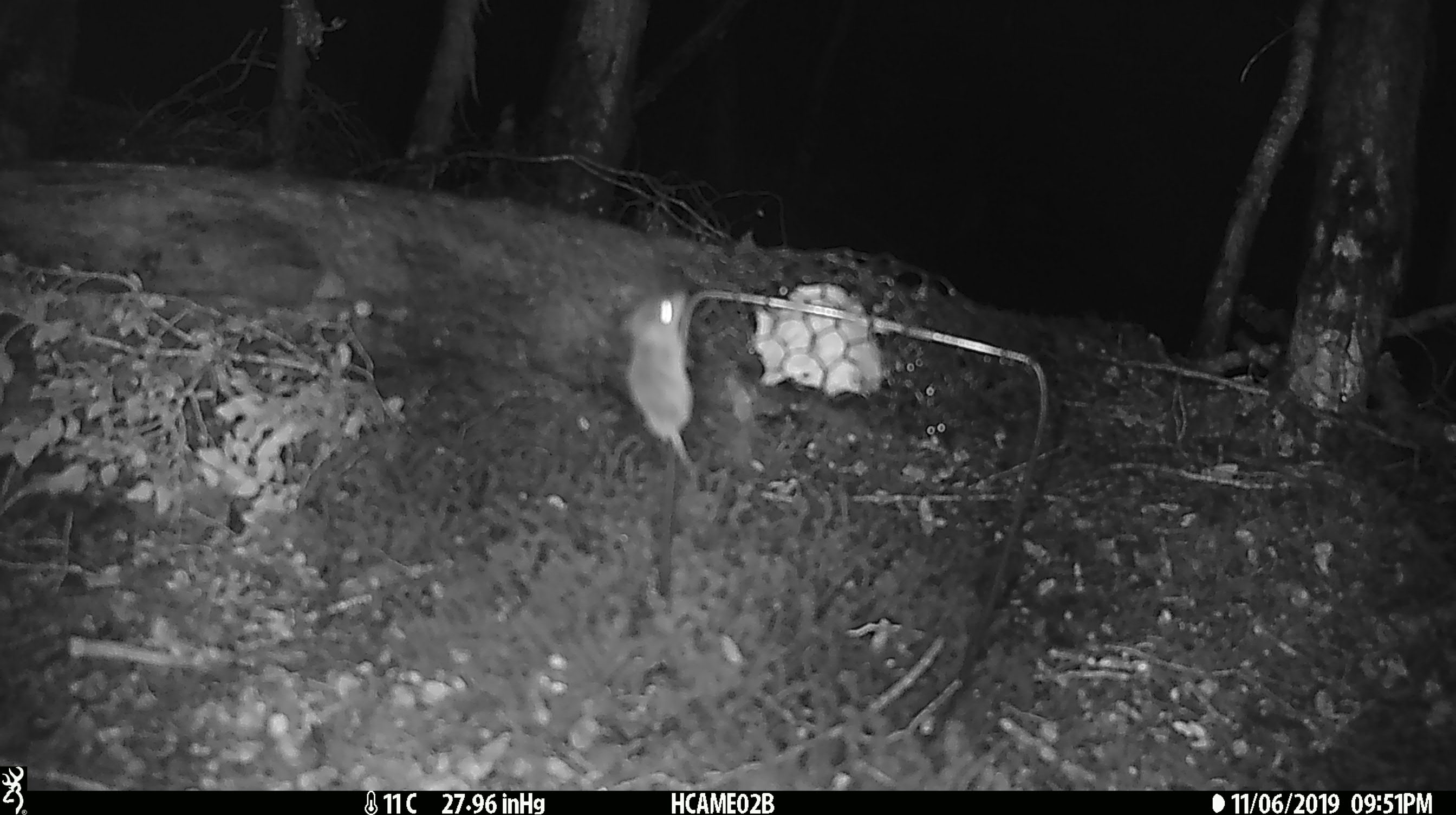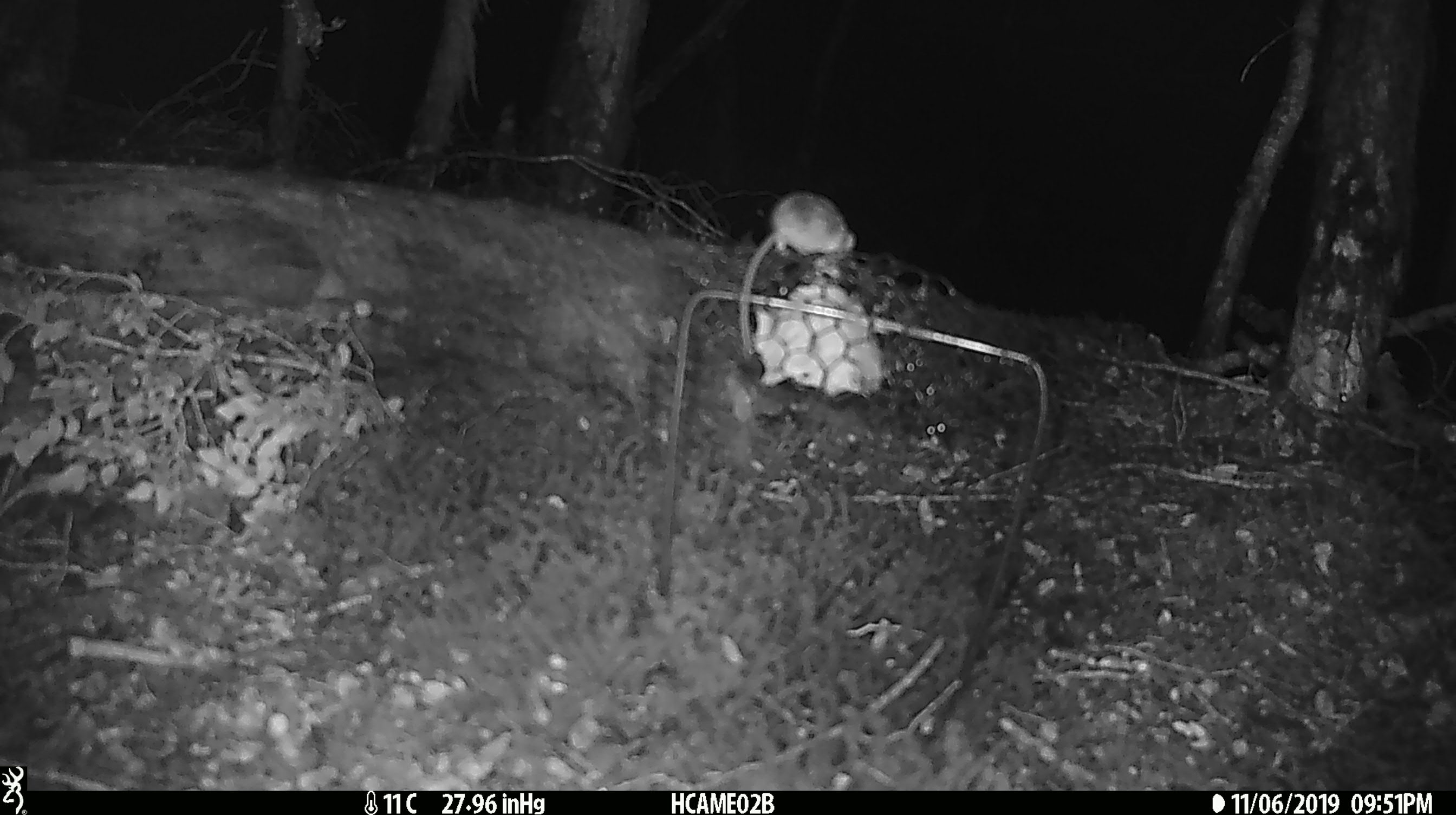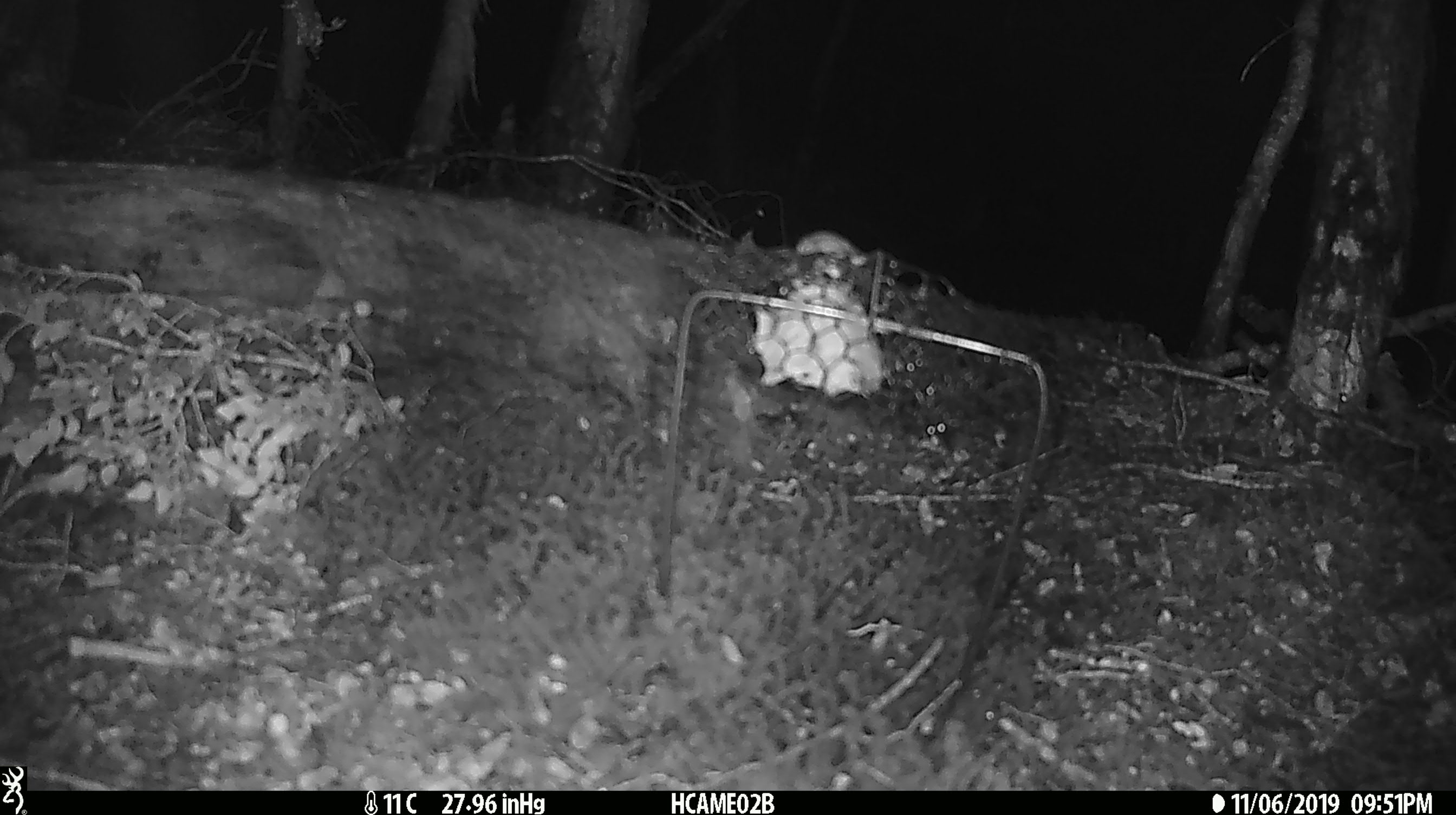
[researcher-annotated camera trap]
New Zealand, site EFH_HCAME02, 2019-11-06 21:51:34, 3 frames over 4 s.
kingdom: Animalia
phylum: Chordata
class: Mammalia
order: Rodentia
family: Muridae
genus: Mus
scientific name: Mus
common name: mouse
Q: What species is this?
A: Mouse (Mus).